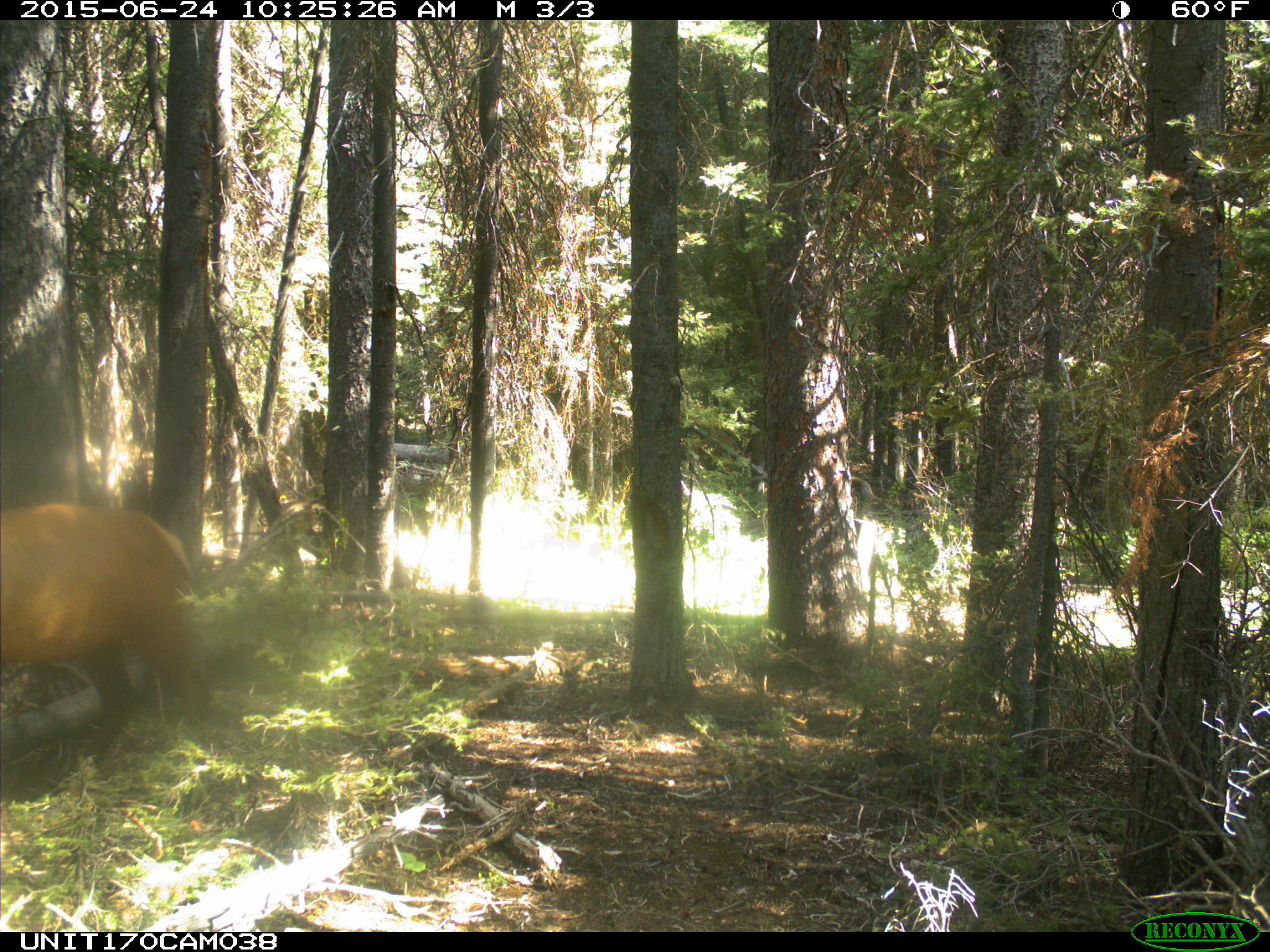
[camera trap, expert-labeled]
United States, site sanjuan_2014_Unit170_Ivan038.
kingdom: Animalia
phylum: Chordata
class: Mammalia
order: Artiodactyla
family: Cervidae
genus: Cervus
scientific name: Cervus elaphus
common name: red deer